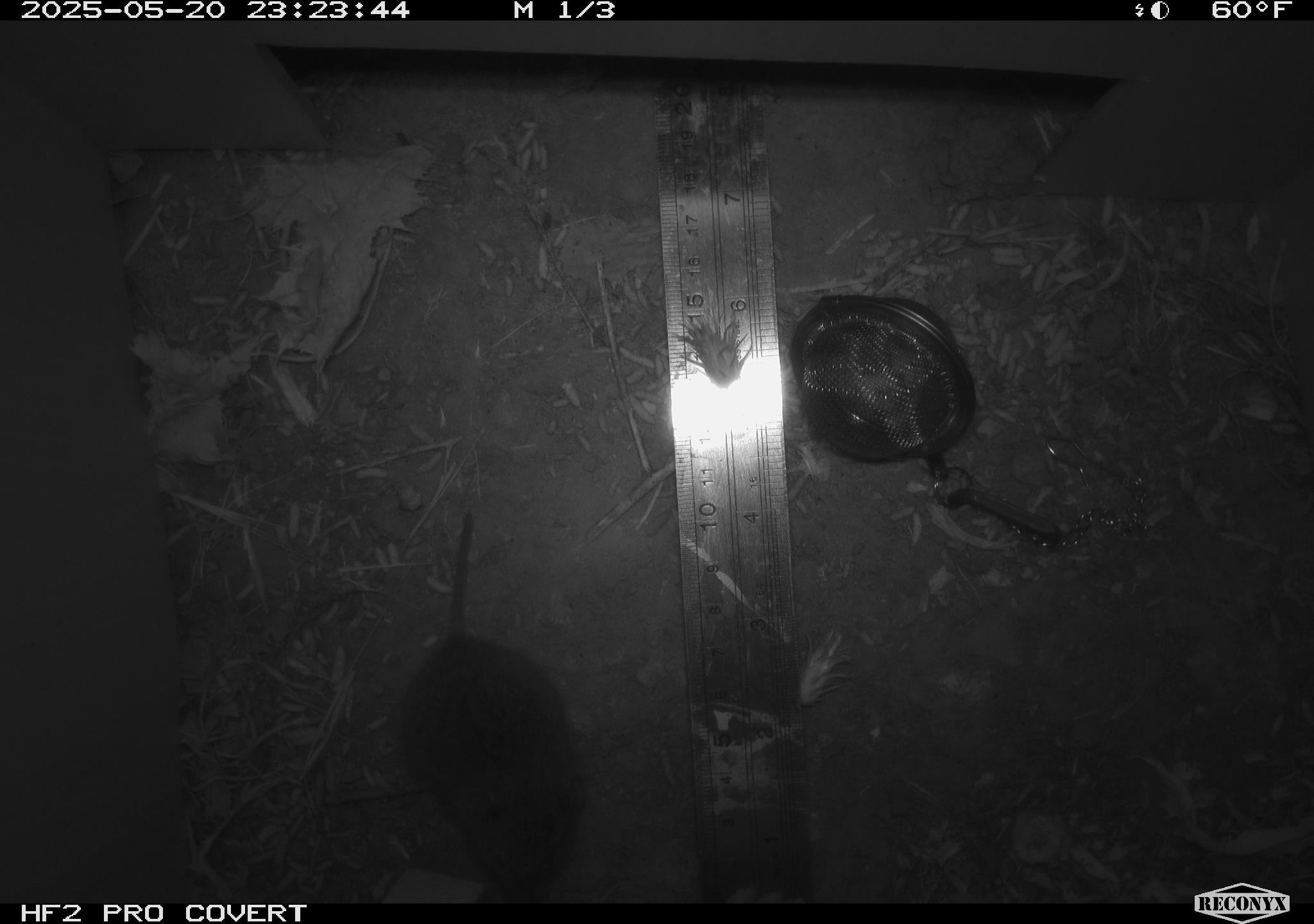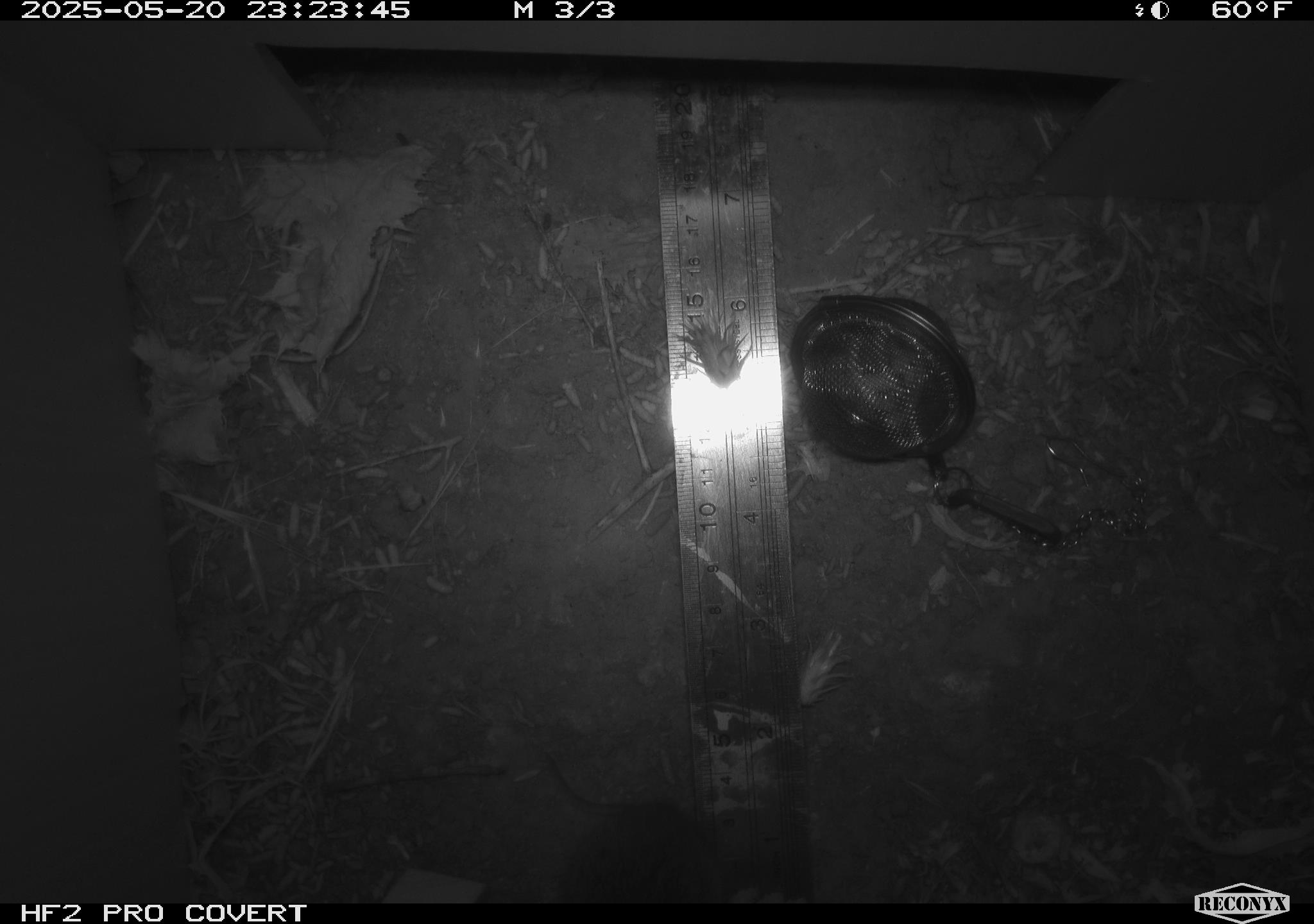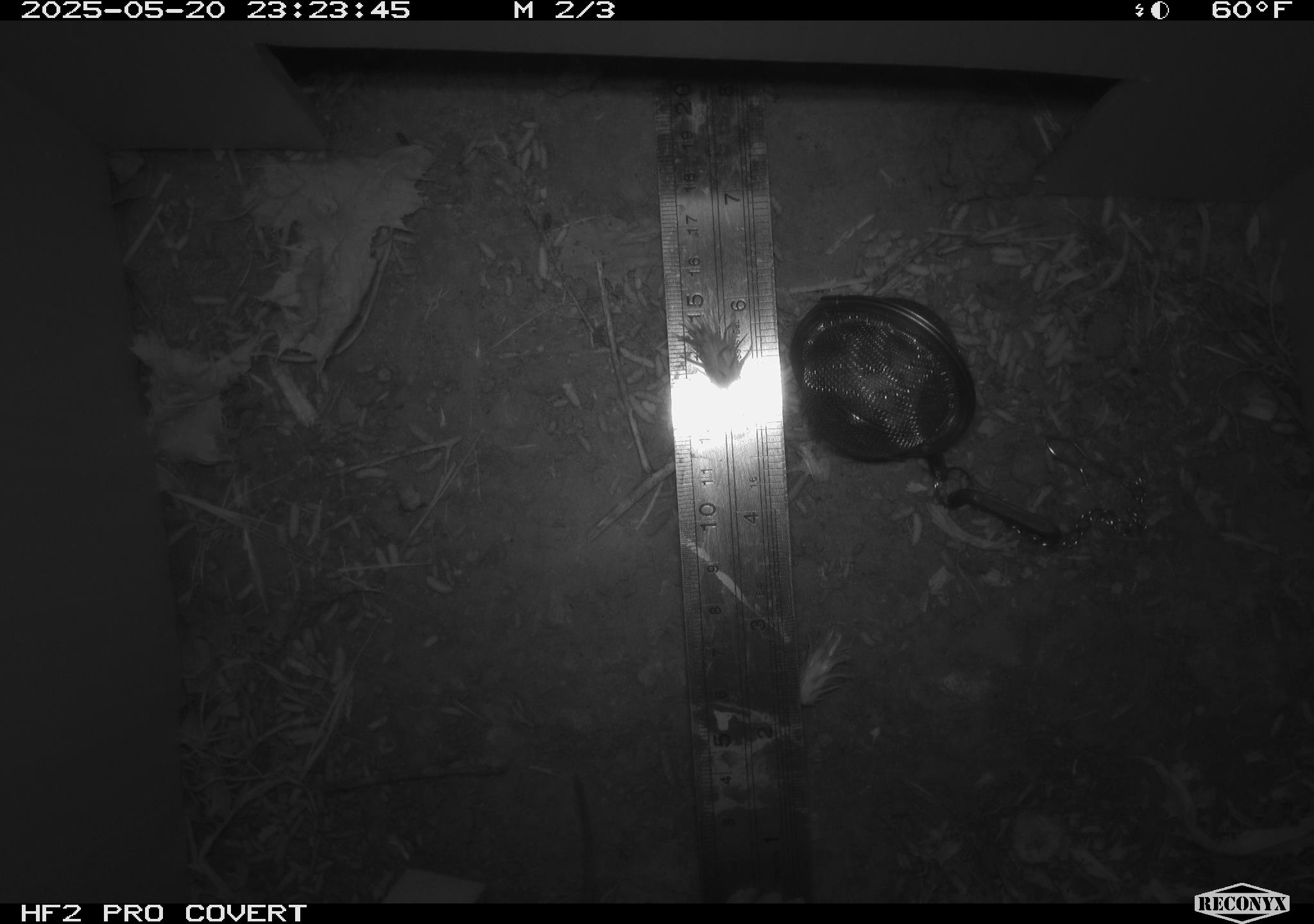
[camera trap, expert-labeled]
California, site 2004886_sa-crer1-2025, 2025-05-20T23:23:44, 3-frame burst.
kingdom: Animalia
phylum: Chordata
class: Mammalia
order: Rodentia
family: Cricetidae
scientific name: Arvicolinae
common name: voles, lemmings, and muskrats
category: arvicolinae subfamily